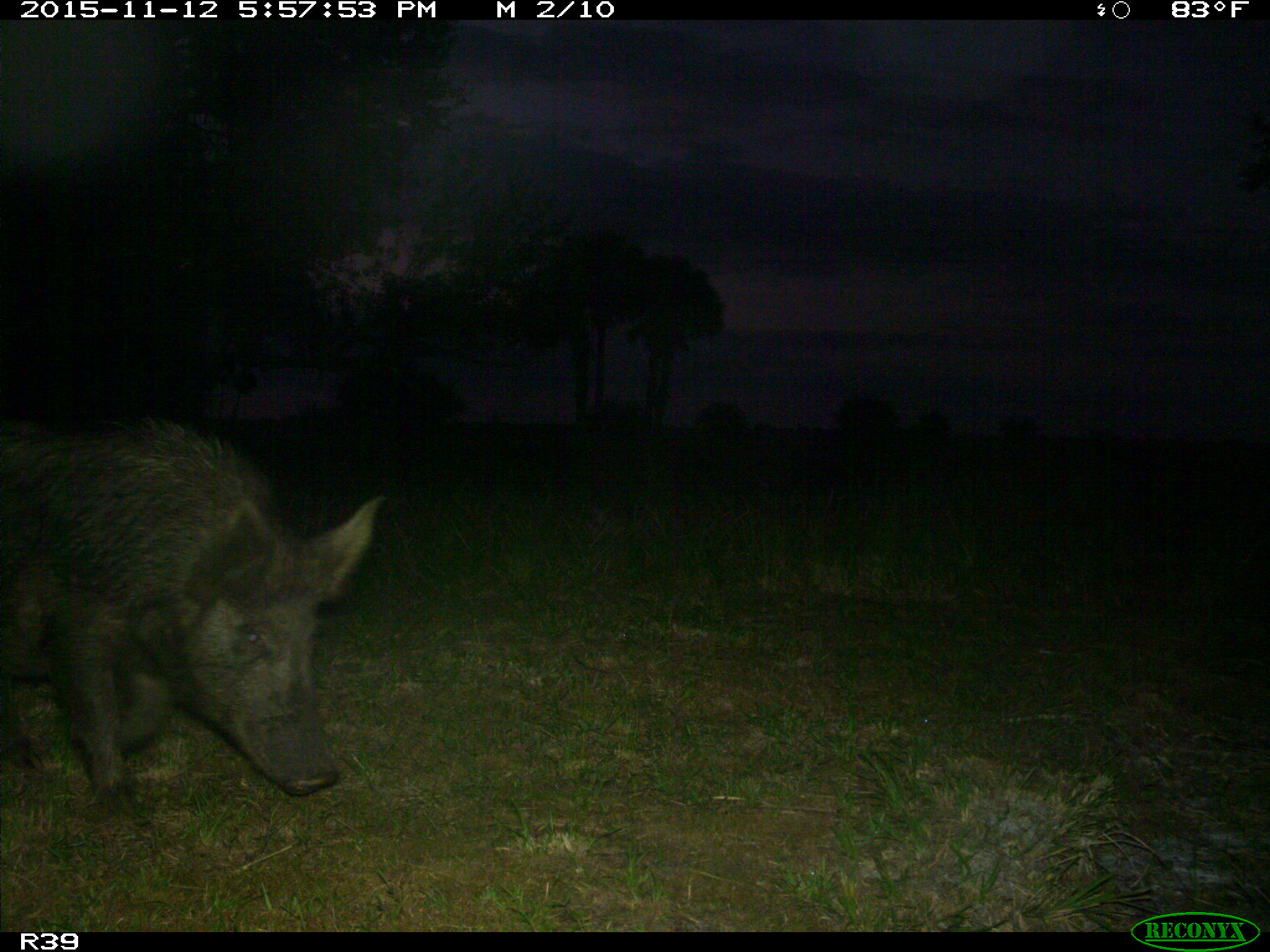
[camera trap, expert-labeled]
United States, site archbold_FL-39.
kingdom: Animalia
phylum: Chordata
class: Mammalia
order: Artiodactyla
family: Suidae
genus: Sus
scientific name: Sus scrofa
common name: wild boar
Sus scrofa (wild boar).